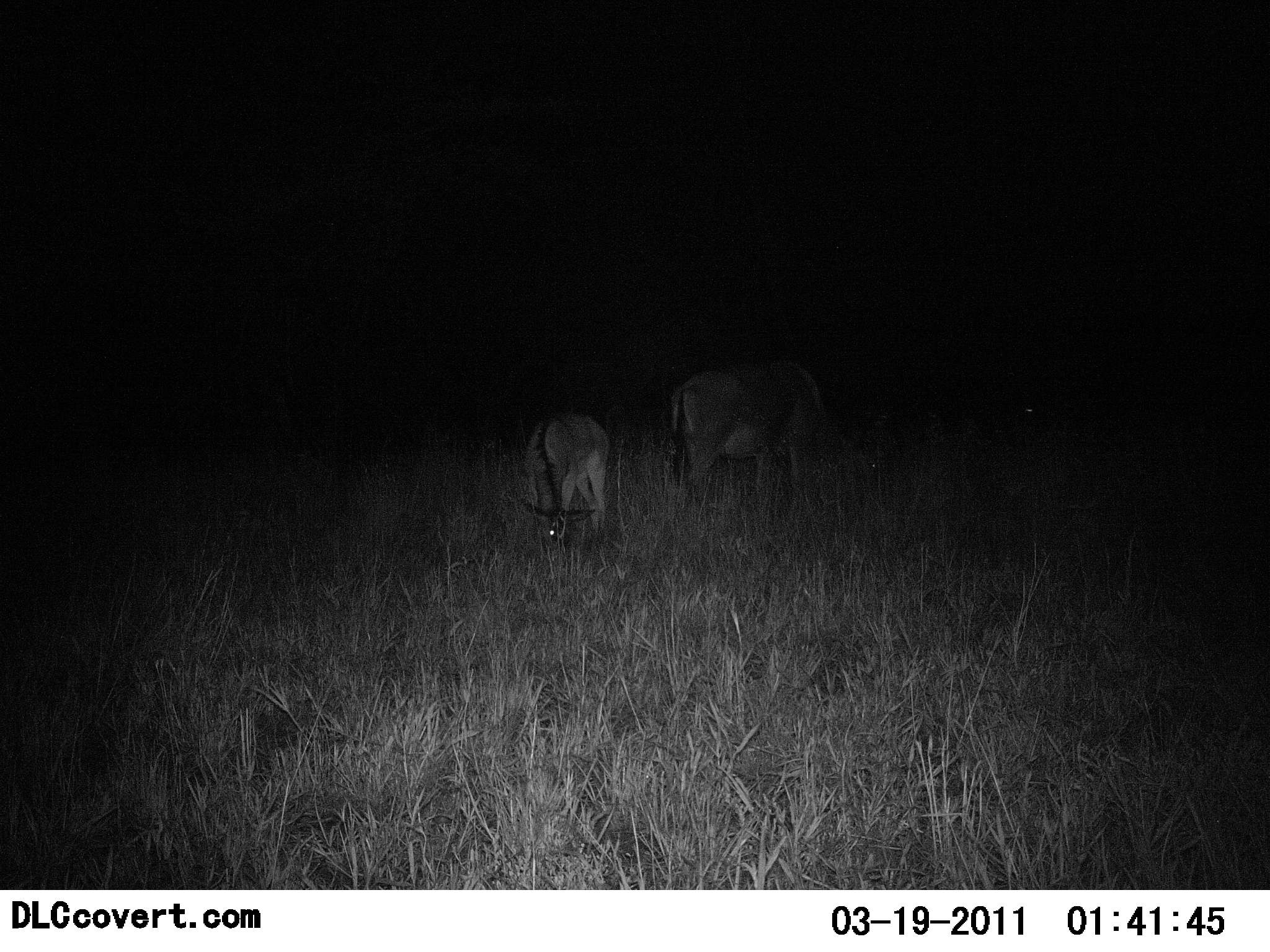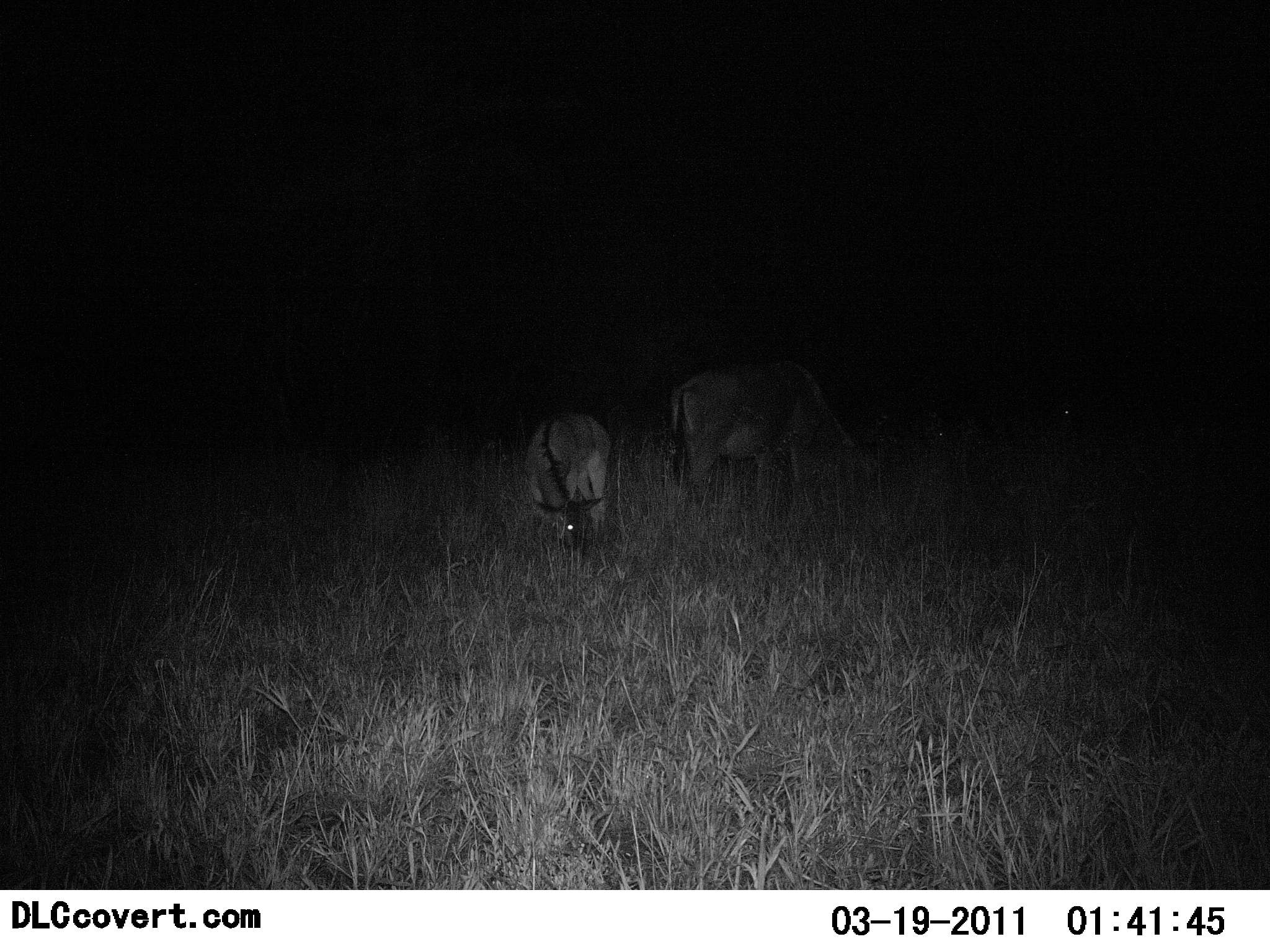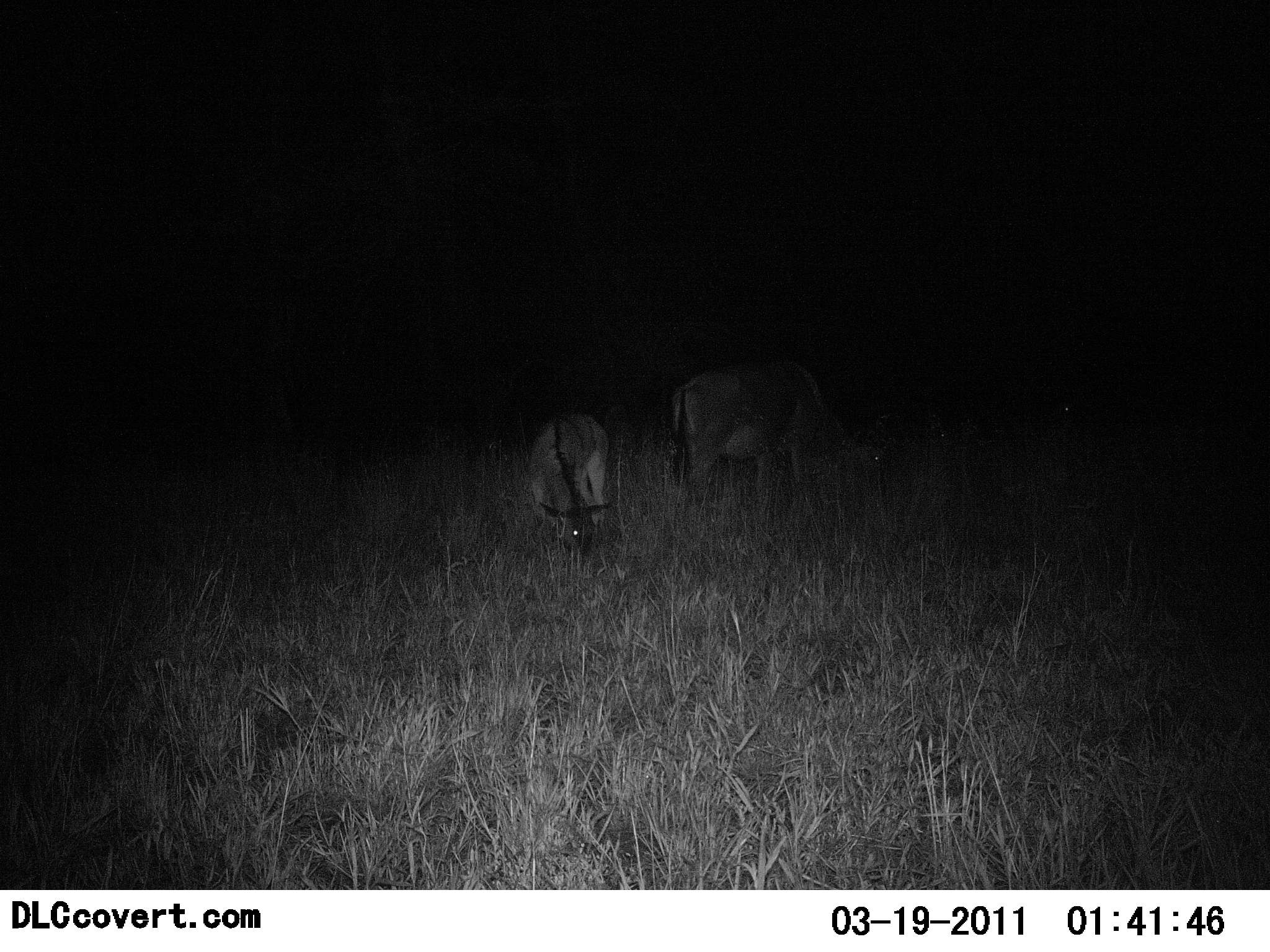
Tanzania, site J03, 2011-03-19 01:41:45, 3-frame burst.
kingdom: Animalia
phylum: Chordata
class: Mammalia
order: Artiodactyla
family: Bovidae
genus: Connochaetes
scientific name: Connochaetes taurinus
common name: blue wildebeest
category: wildebeest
Wildebeest (blue wildebeest) (Connochaetes taurinus), count 2. Behavior (volunteer vote fractions): standing 27%, resting 0%, moving 0%, interacting 0%. Young present (vote fraction): 64%. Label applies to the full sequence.